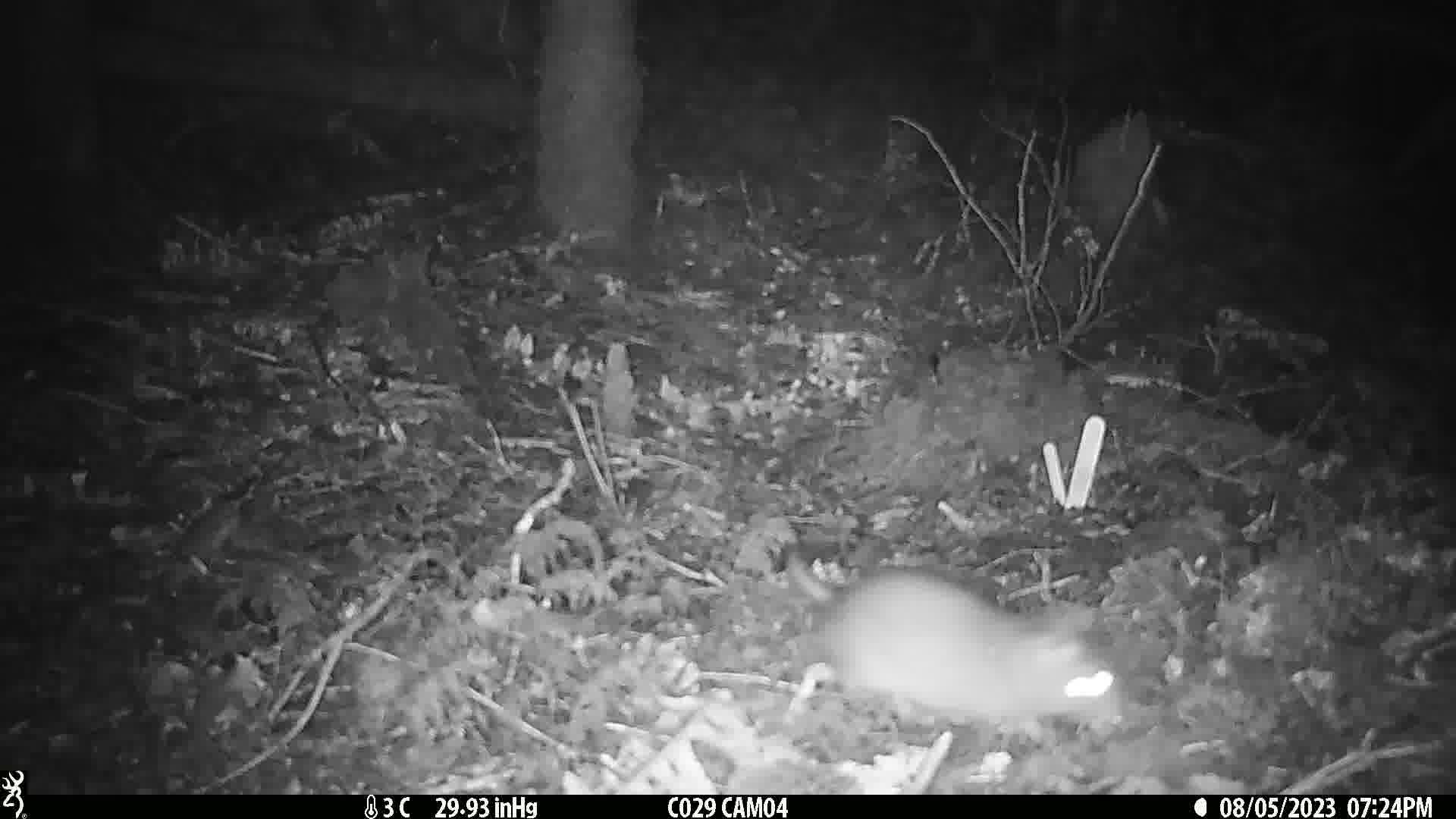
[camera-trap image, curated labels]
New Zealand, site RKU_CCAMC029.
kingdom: Animalia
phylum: Chordata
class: Mammalia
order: Rodentia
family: Muridae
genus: Rattus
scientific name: Rattus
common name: rat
Rat (Rattus).